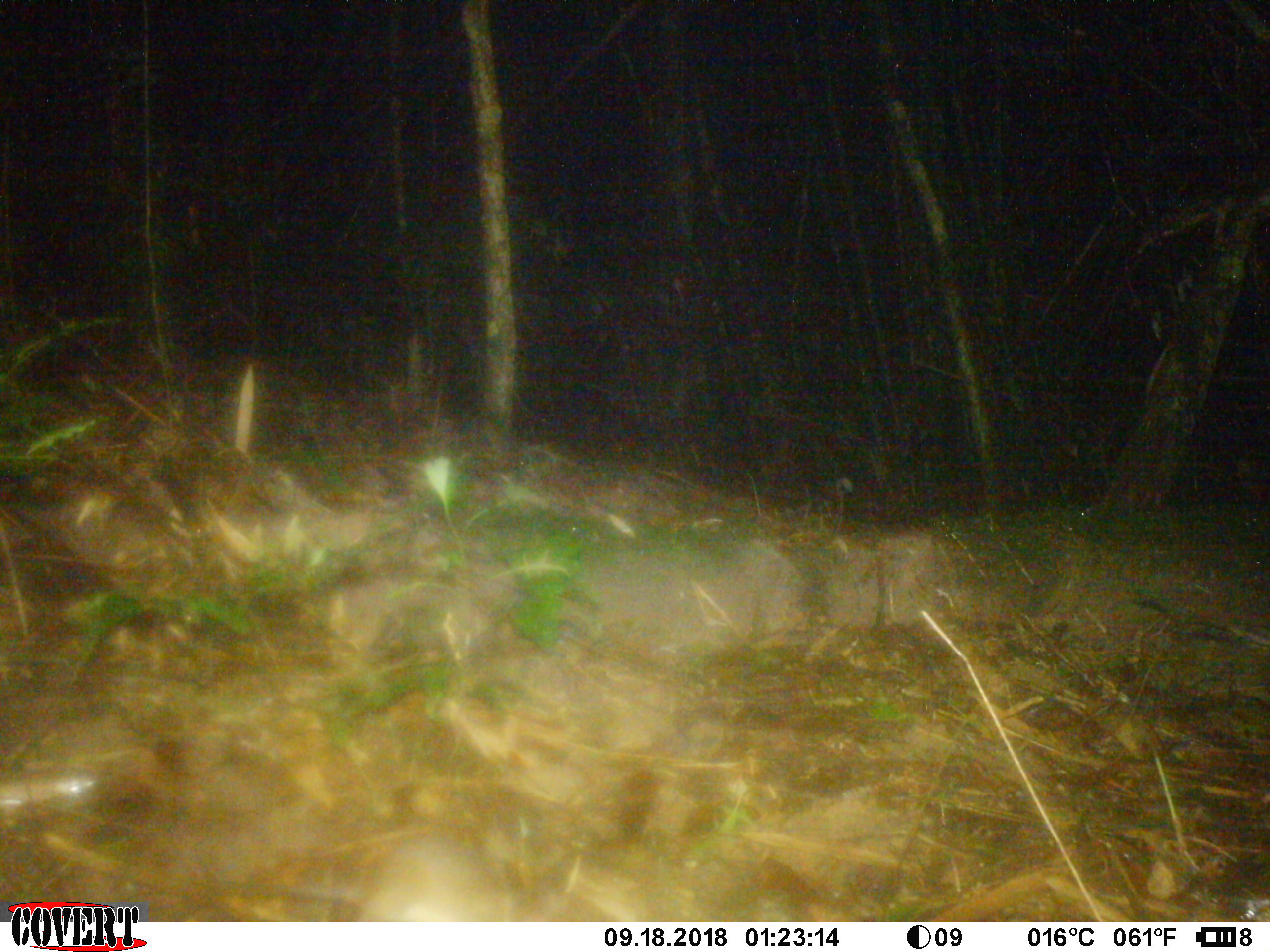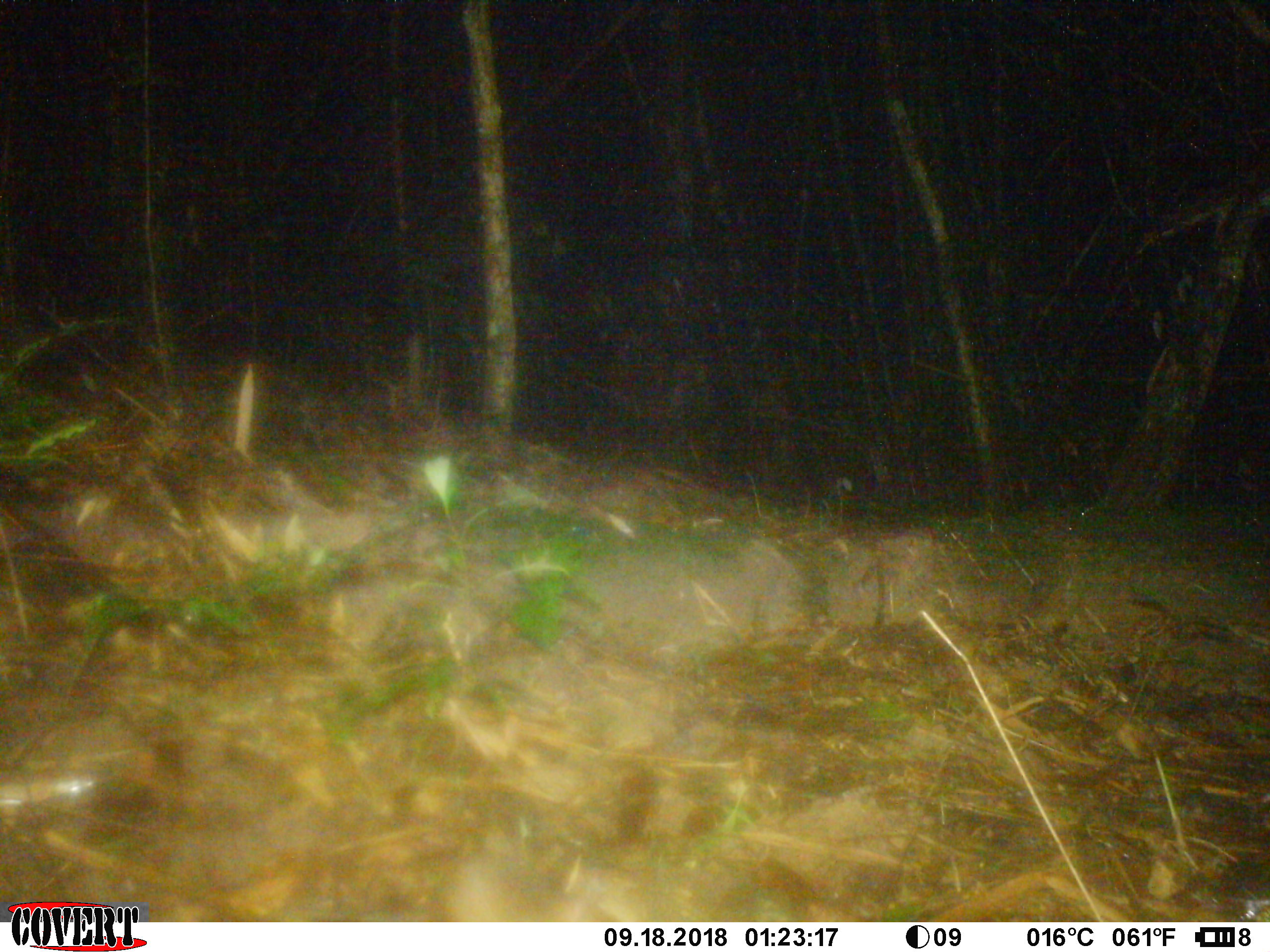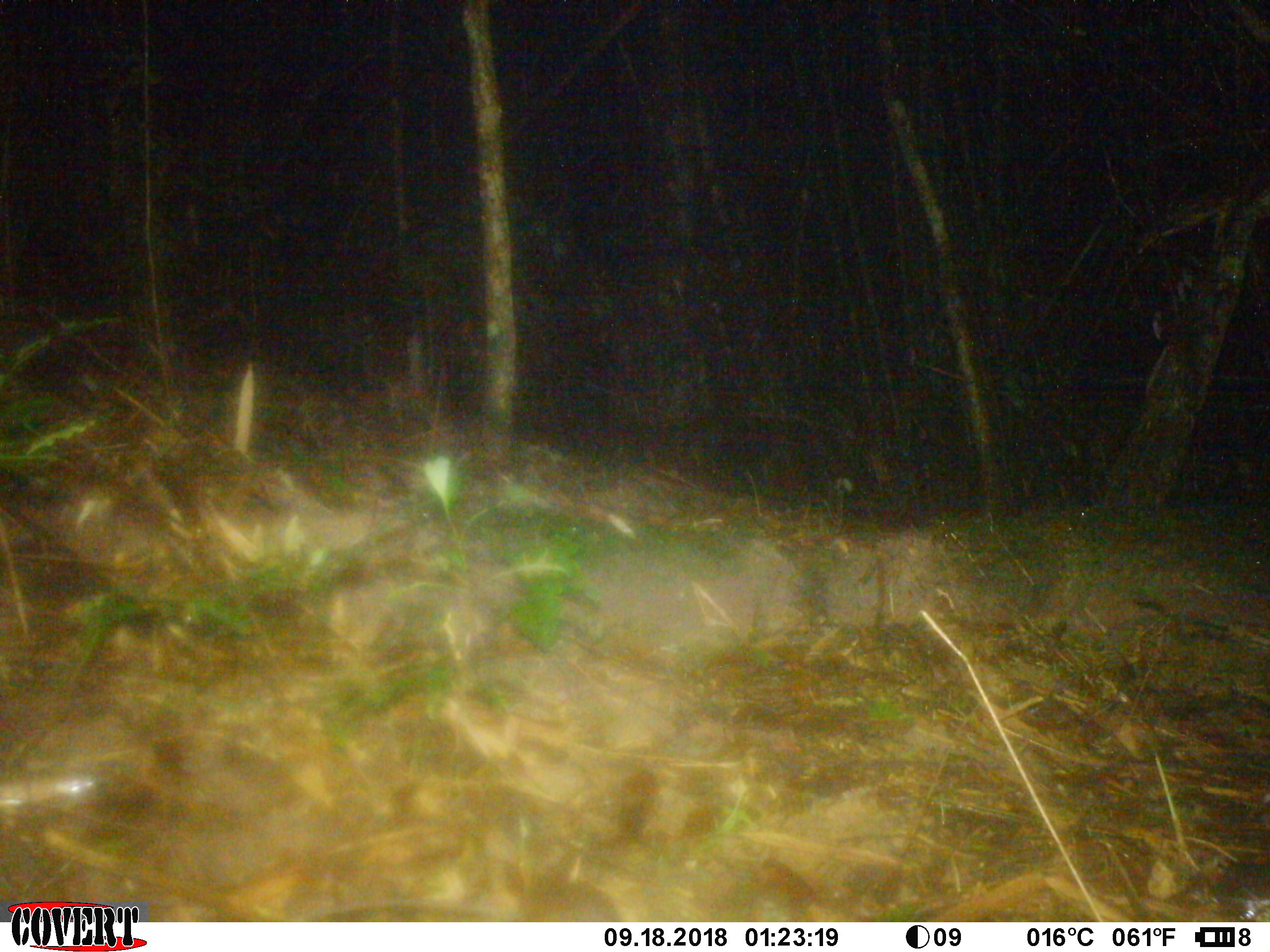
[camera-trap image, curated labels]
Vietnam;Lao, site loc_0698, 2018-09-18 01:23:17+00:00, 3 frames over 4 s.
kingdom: Animalia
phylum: Chordata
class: Mammalia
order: Rodentia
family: Muridae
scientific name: Muridae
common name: old-world mice and rats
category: unidentified murid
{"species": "unidentified murid (old-world mice and rats) (Muridae)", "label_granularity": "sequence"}